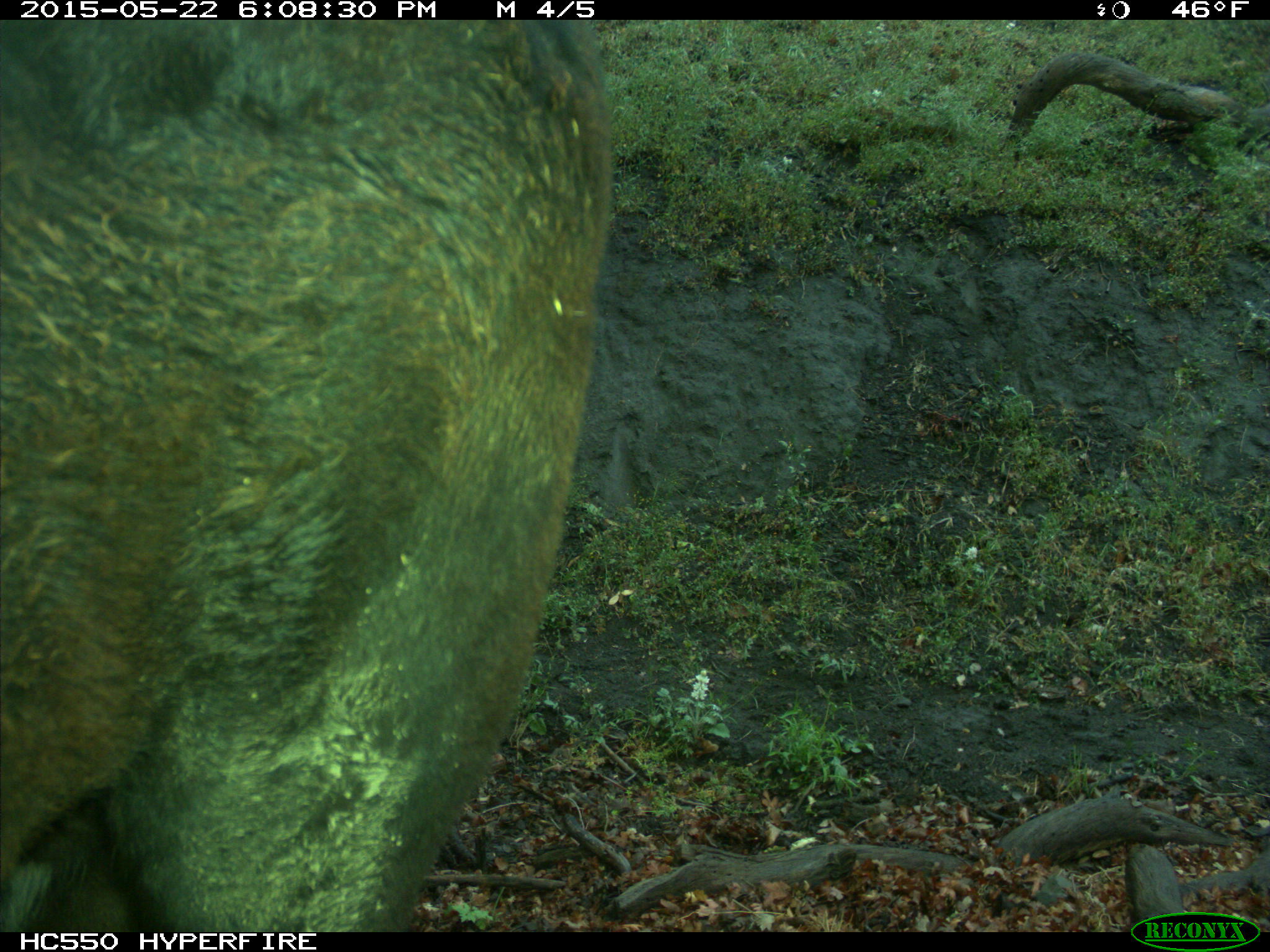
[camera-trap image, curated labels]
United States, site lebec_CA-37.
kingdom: Animalia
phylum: Chordata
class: Mammalia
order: Artiodactyla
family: Bovidae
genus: Bos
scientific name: Bos taurus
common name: domestic cow